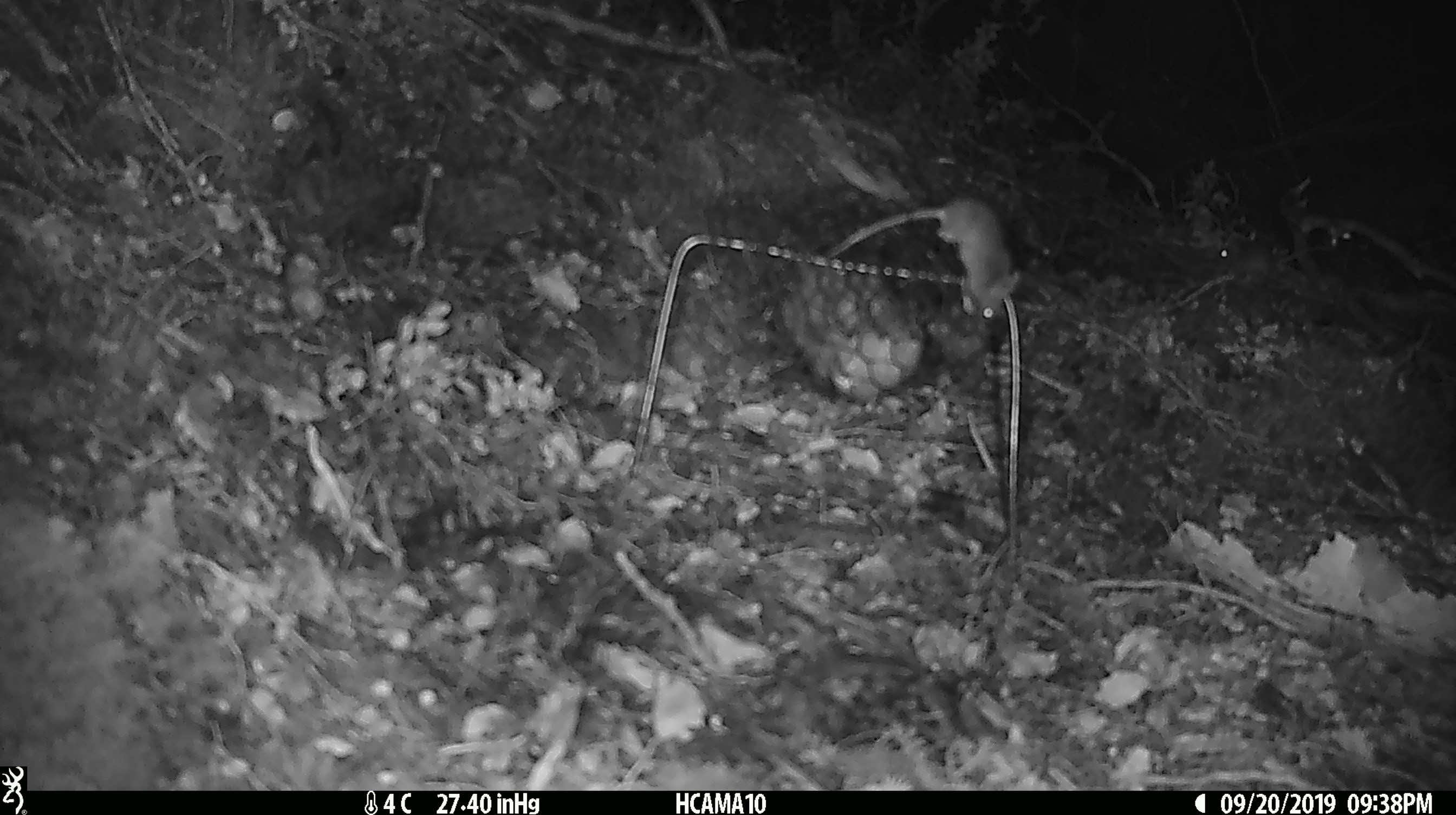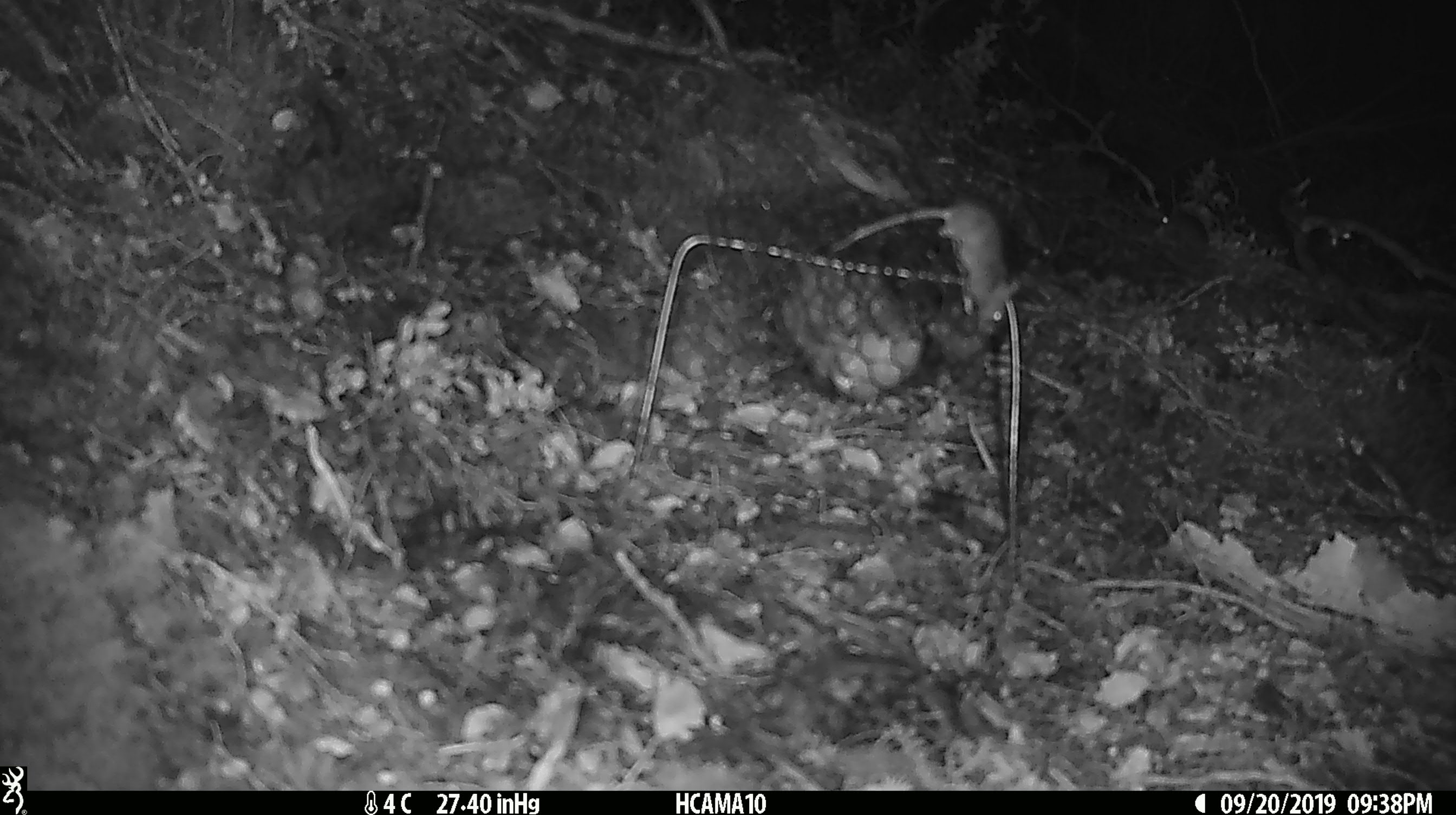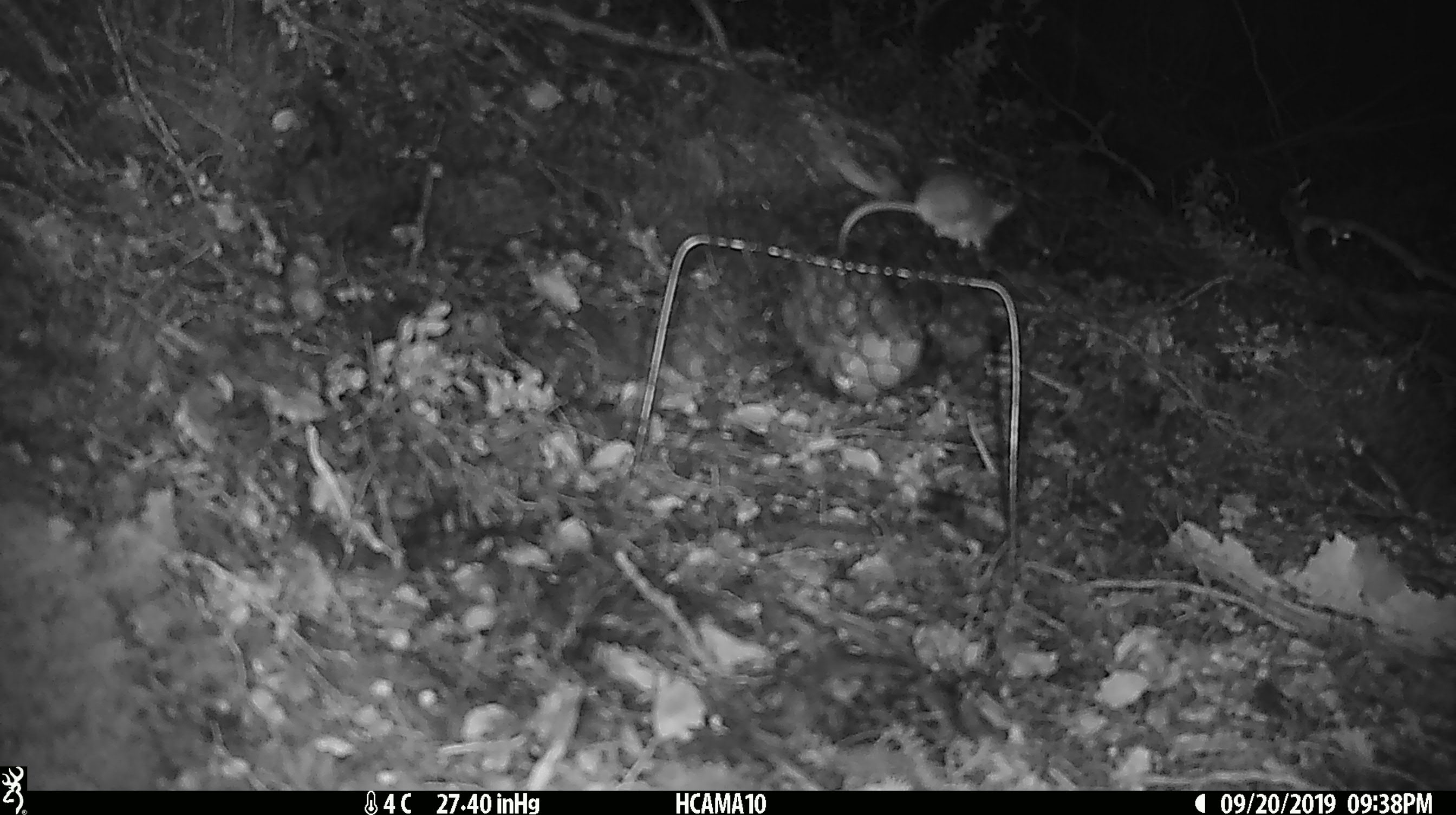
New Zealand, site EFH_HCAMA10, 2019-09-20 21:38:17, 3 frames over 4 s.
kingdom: Animalia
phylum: Chordata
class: Mammalia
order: Rodentia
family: Muridae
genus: Mus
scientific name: Mus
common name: mouse